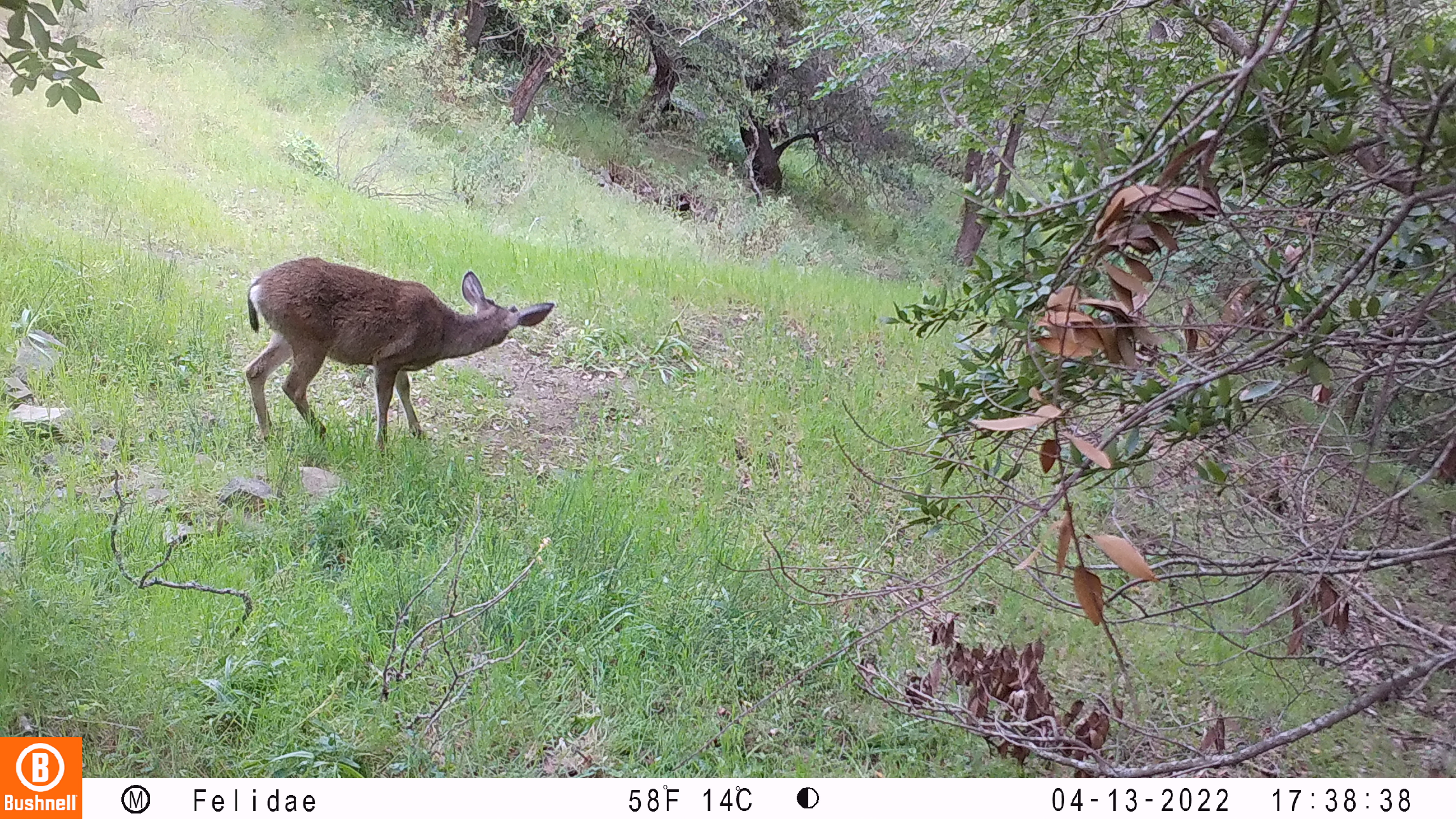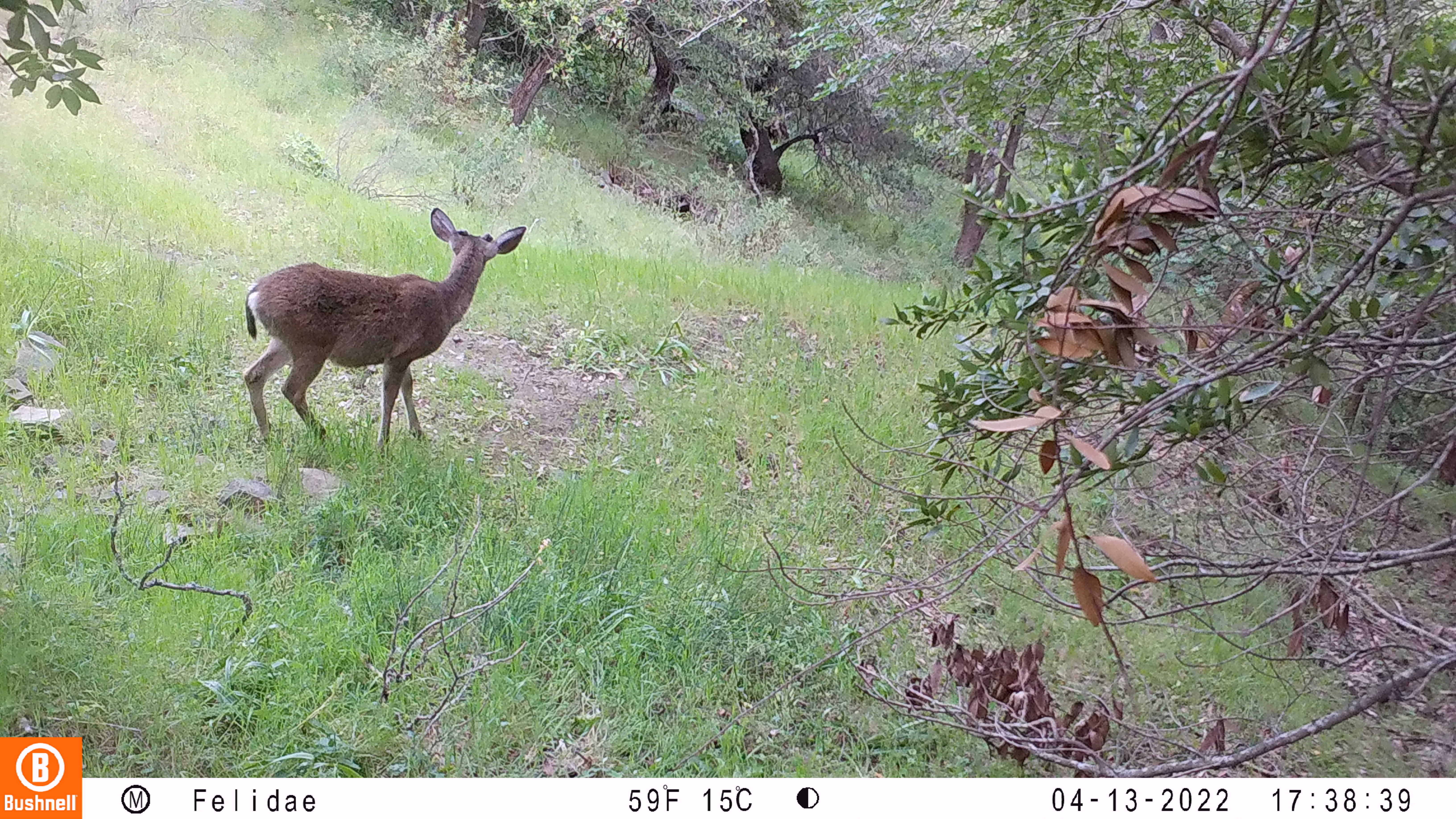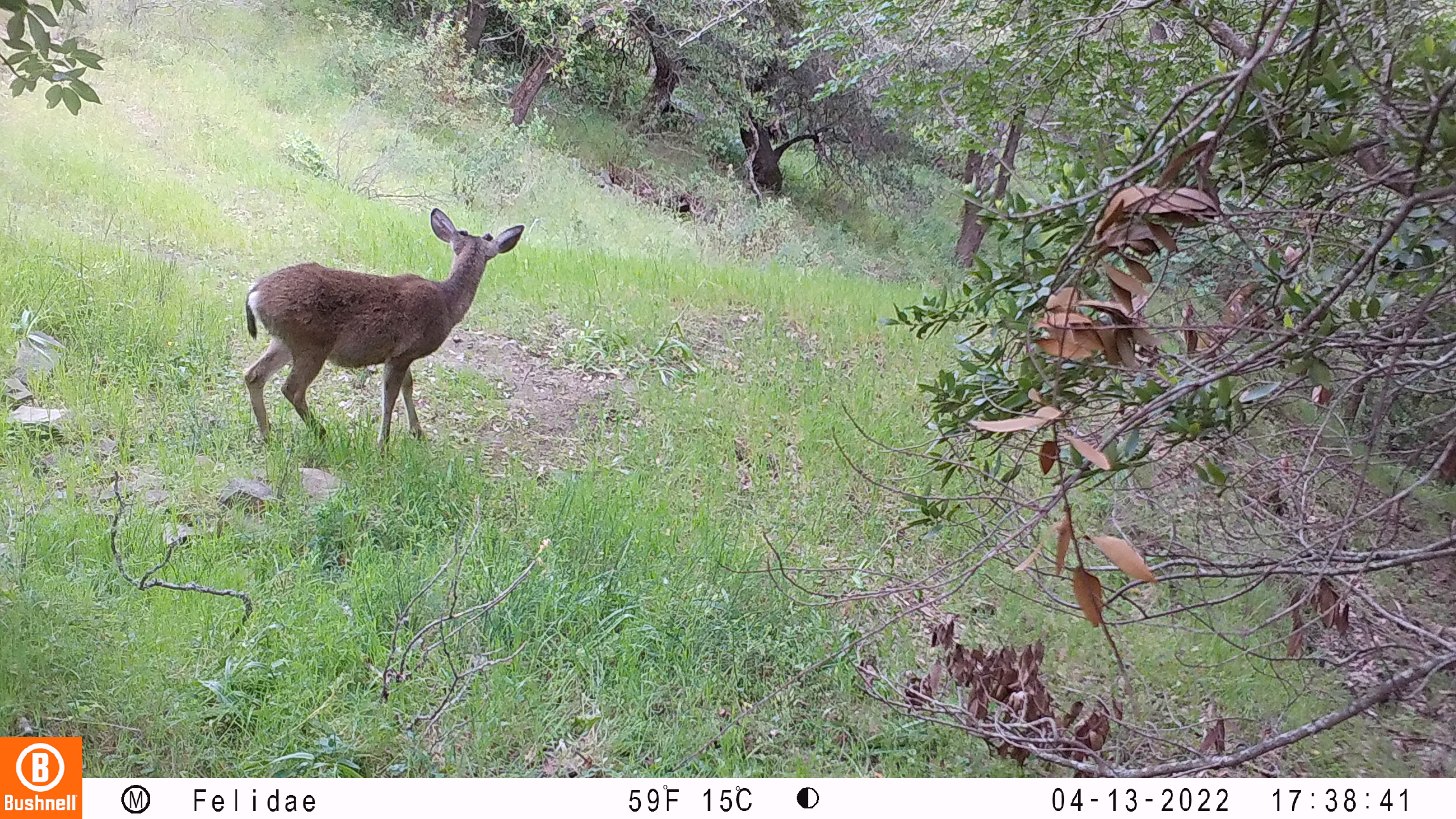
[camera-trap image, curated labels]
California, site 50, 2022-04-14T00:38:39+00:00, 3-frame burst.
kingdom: Animalia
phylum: Chordata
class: Mammalia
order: Artiodactyla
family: Cervidae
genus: Odocoileus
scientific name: Odocoileus hemionus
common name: mule deer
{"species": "mule deer (Odocoileus hemionus)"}